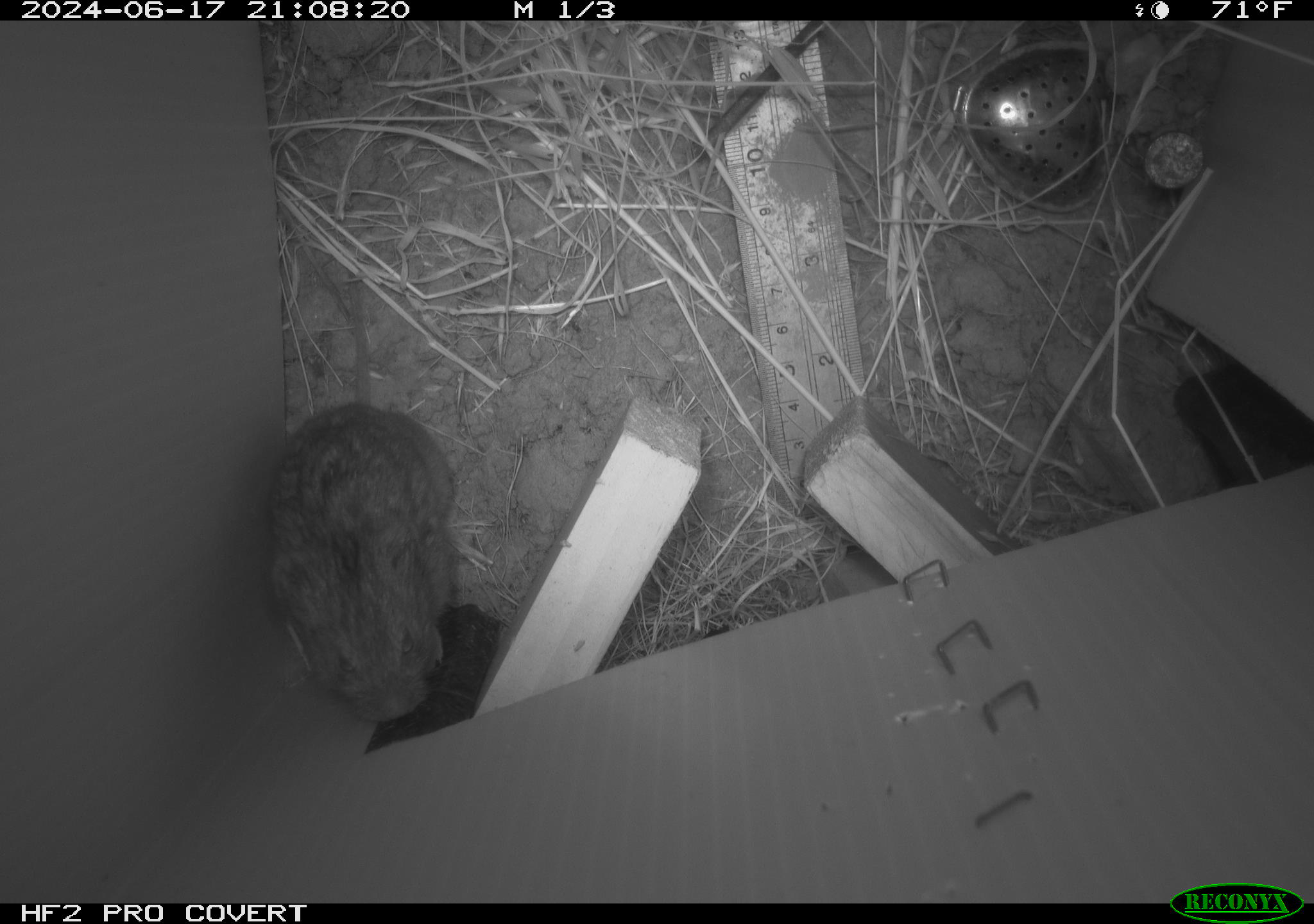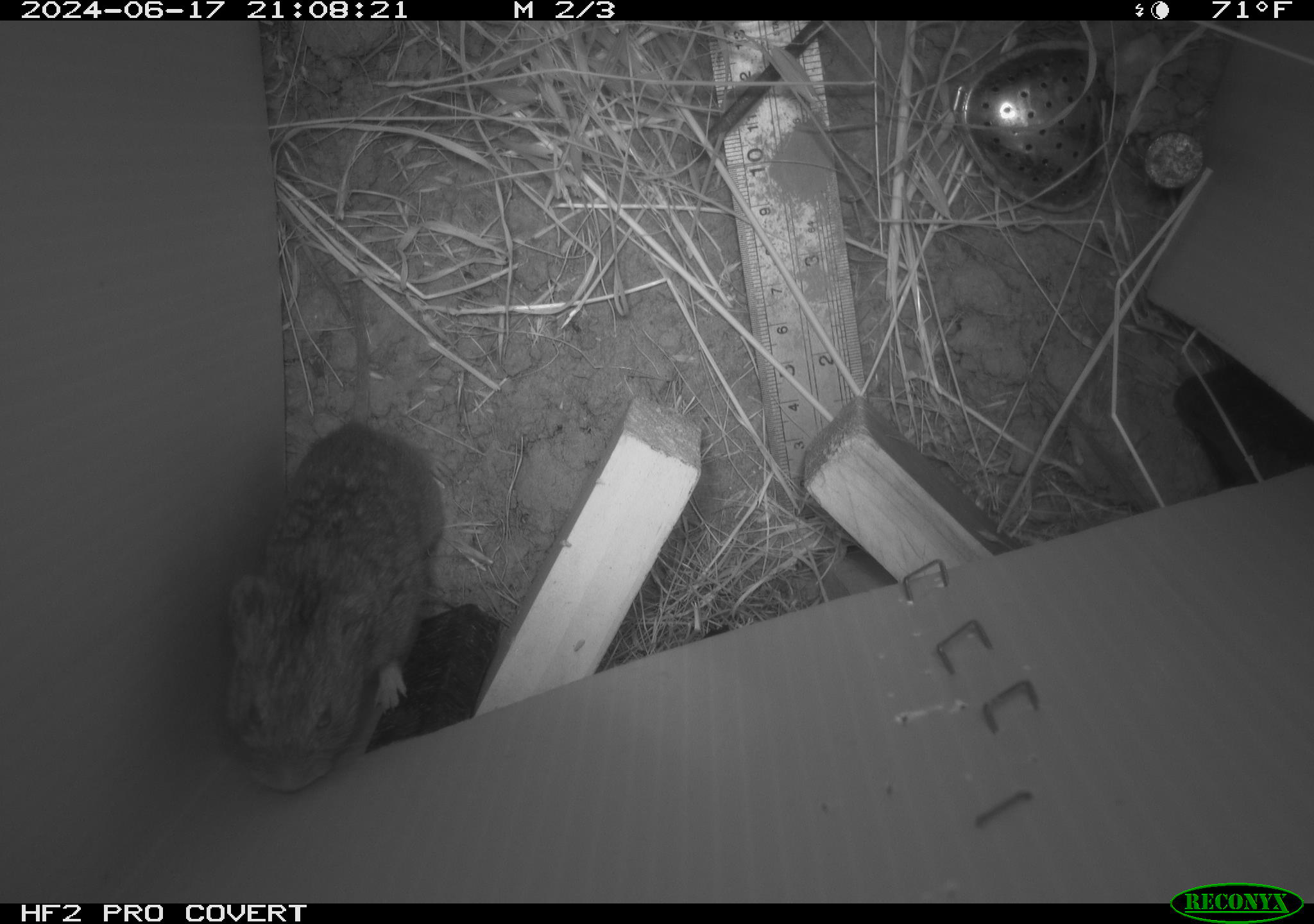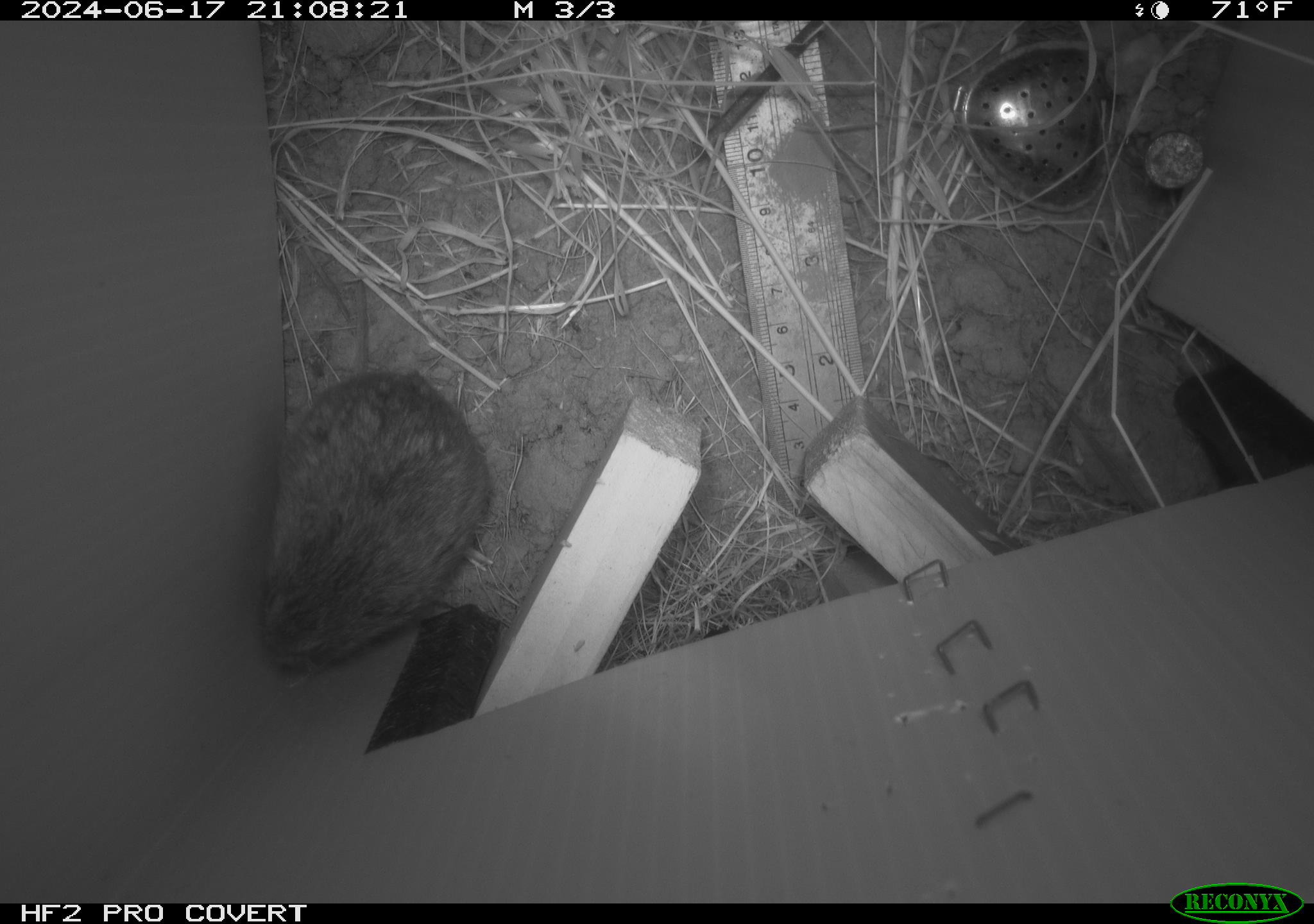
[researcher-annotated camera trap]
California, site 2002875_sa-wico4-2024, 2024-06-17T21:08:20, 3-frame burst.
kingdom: Animalia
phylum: Chordata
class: Mammalia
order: Rodentia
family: Cricetidae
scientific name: Arvicolinae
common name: voles, lemmings, and muskrats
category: arvicolinae subfamily